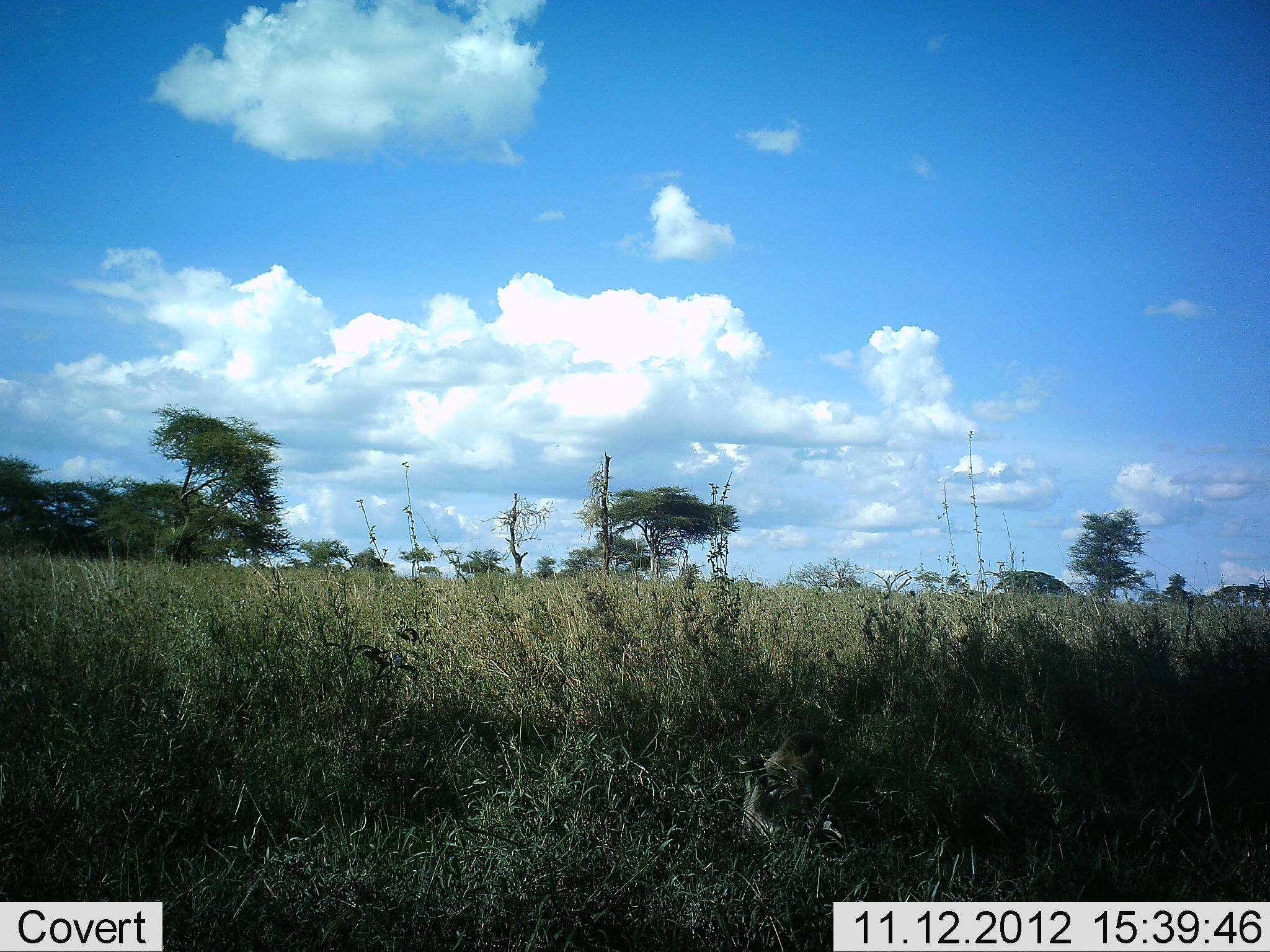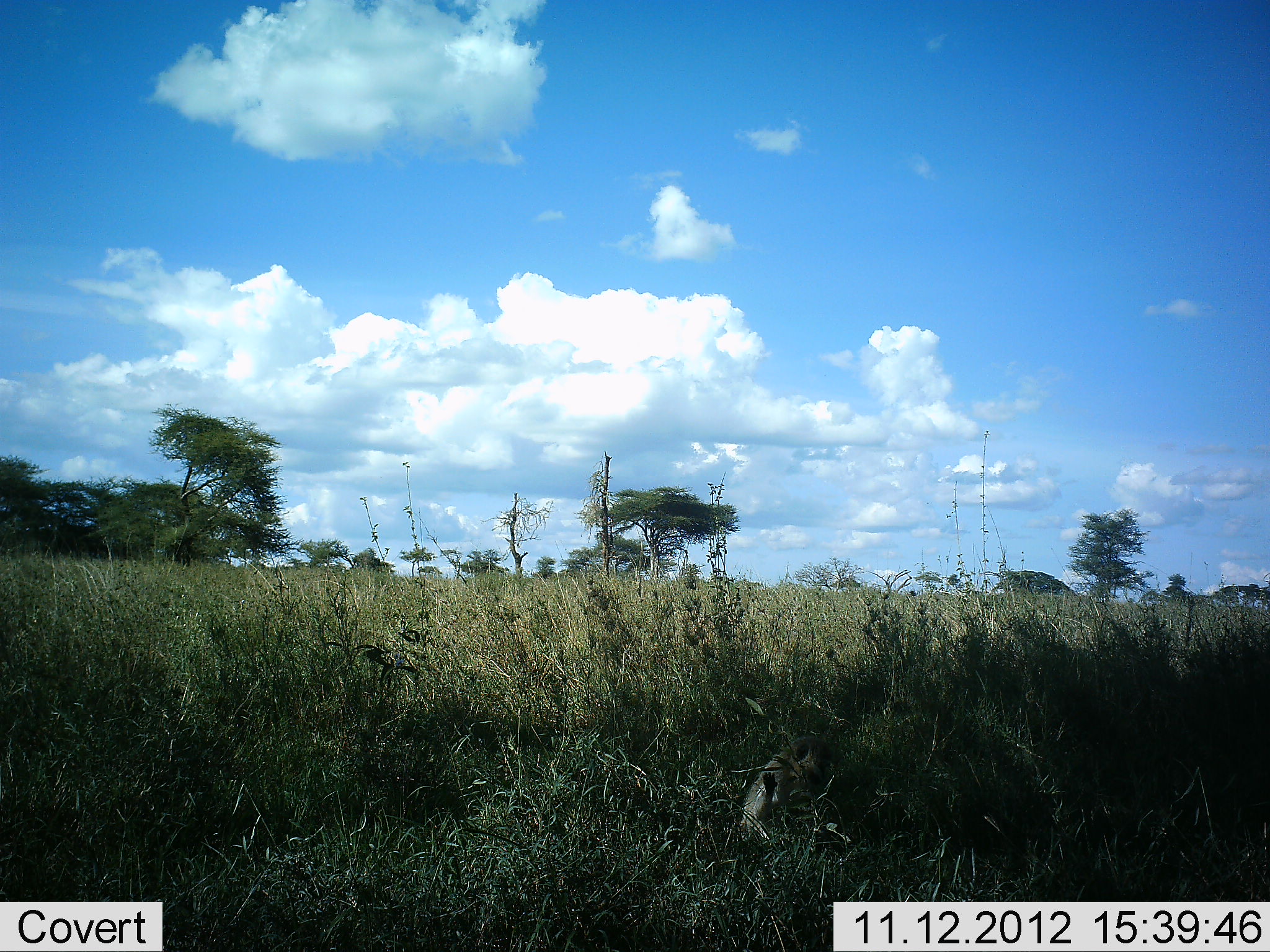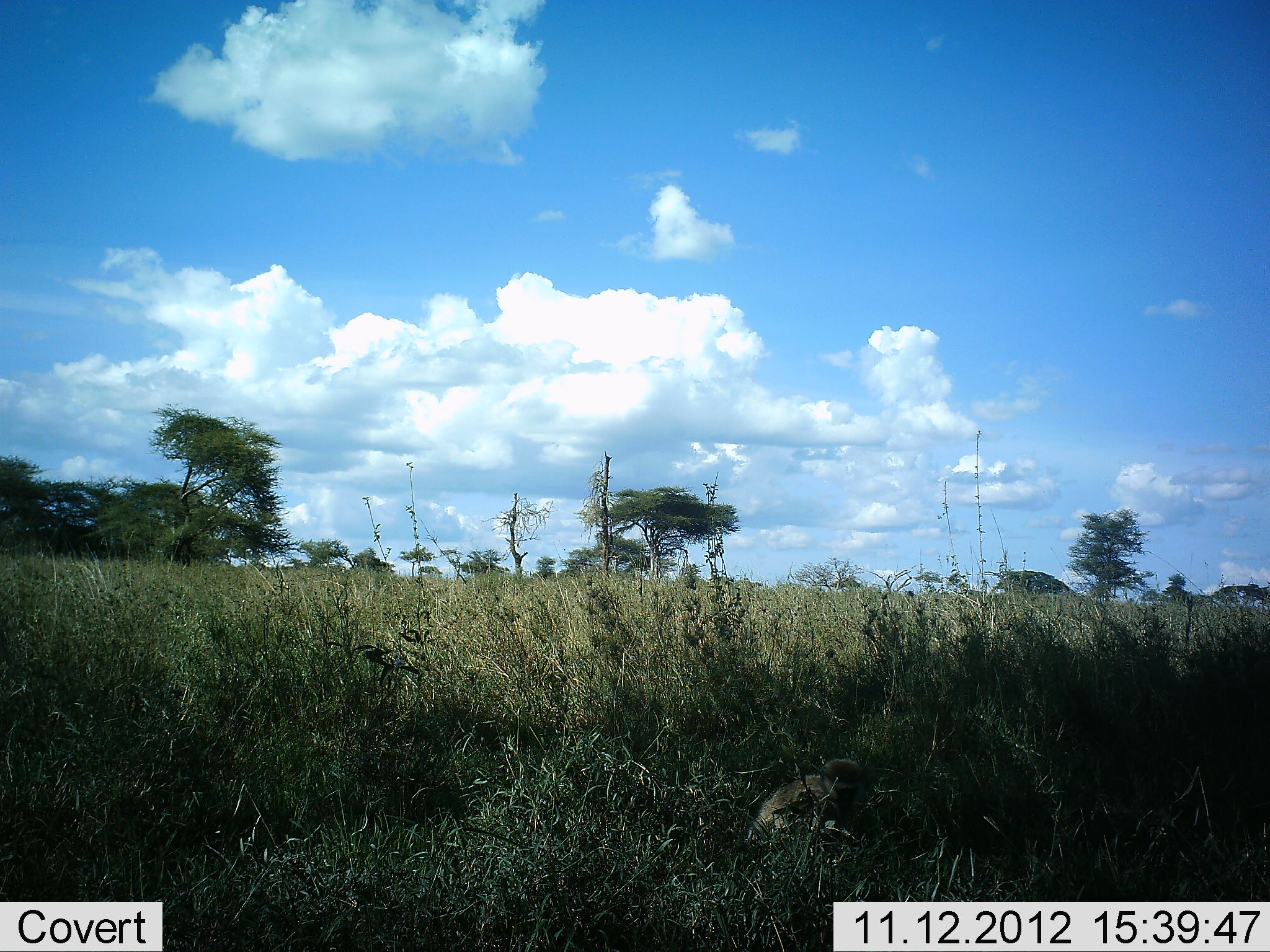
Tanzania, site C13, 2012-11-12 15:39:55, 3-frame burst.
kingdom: Animalia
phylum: Chordata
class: Mammalia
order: Primates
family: Cercopithecidae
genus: Chlorocebus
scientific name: Chlorocebus pygerythrus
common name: vervet monkey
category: monkeyvervet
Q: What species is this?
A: Monkeyvervet (vervet monkey) (Chlorocebus pygerythrus).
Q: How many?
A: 1.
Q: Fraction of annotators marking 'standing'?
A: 30%.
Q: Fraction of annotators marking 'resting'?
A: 50%.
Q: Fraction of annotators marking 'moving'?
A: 10%.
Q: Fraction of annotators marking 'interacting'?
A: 0%.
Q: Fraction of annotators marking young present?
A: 0%.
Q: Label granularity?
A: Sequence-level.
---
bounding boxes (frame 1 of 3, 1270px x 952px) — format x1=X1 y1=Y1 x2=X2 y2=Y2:
animal: x1=740 y1=730 x2=832 y2=838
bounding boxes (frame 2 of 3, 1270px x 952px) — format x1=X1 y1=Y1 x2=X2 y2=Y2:
animal: x1=743 y1=736 x2=835 y2=844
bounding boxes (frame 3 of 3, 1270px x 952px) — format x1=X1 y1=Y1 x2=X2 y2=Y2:
animal: x1=750 y1=757 x2=866 y2=862